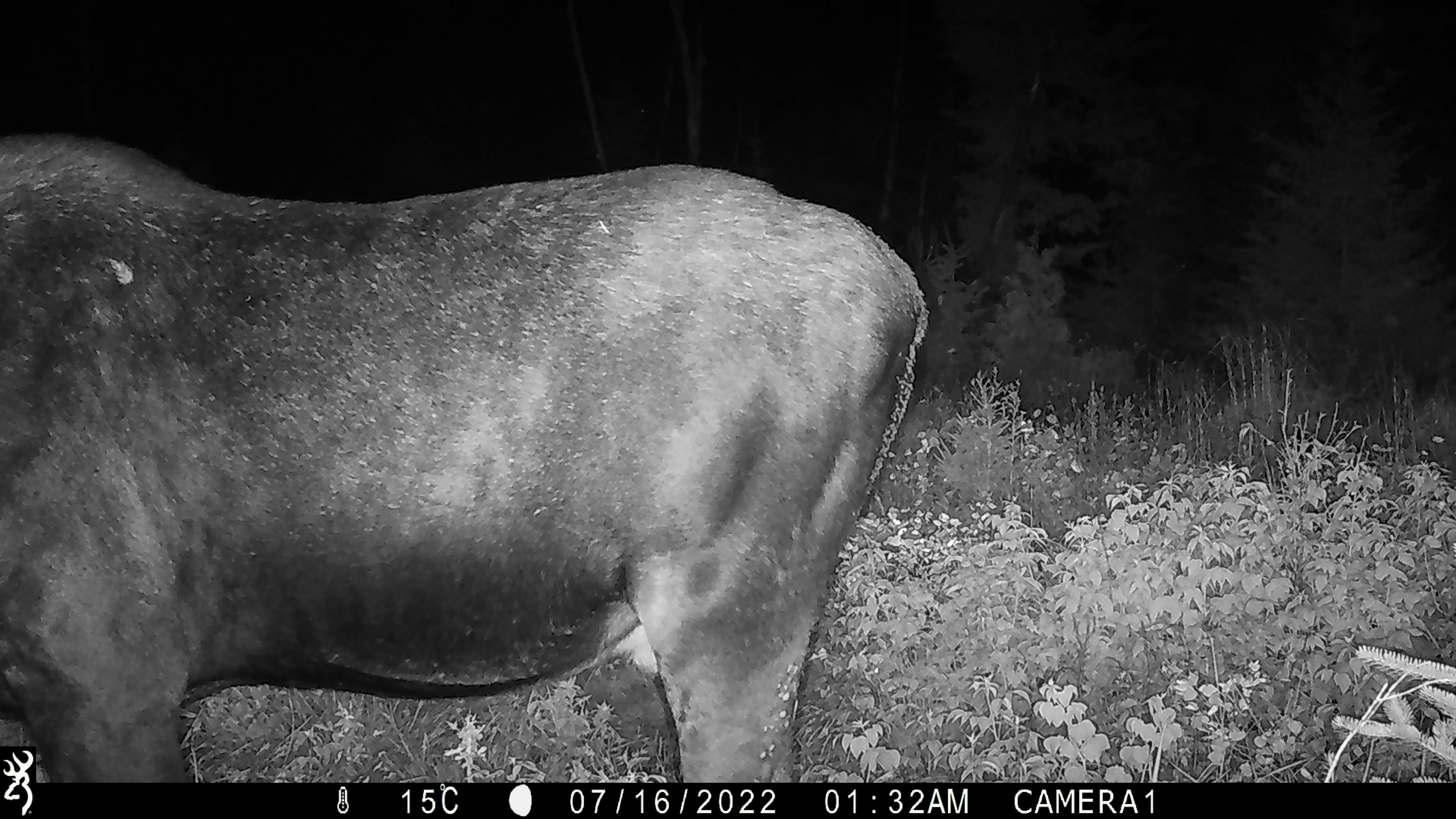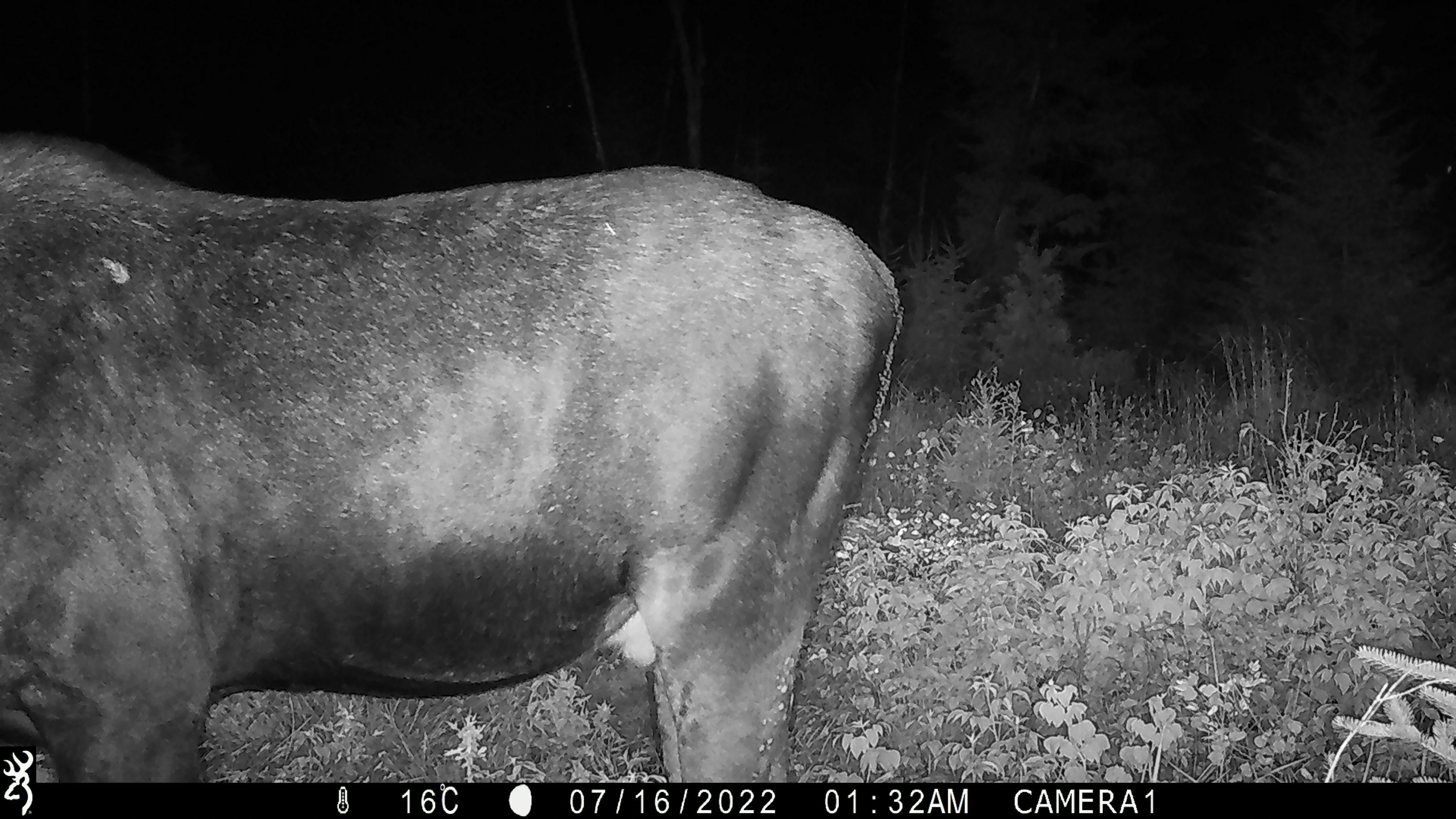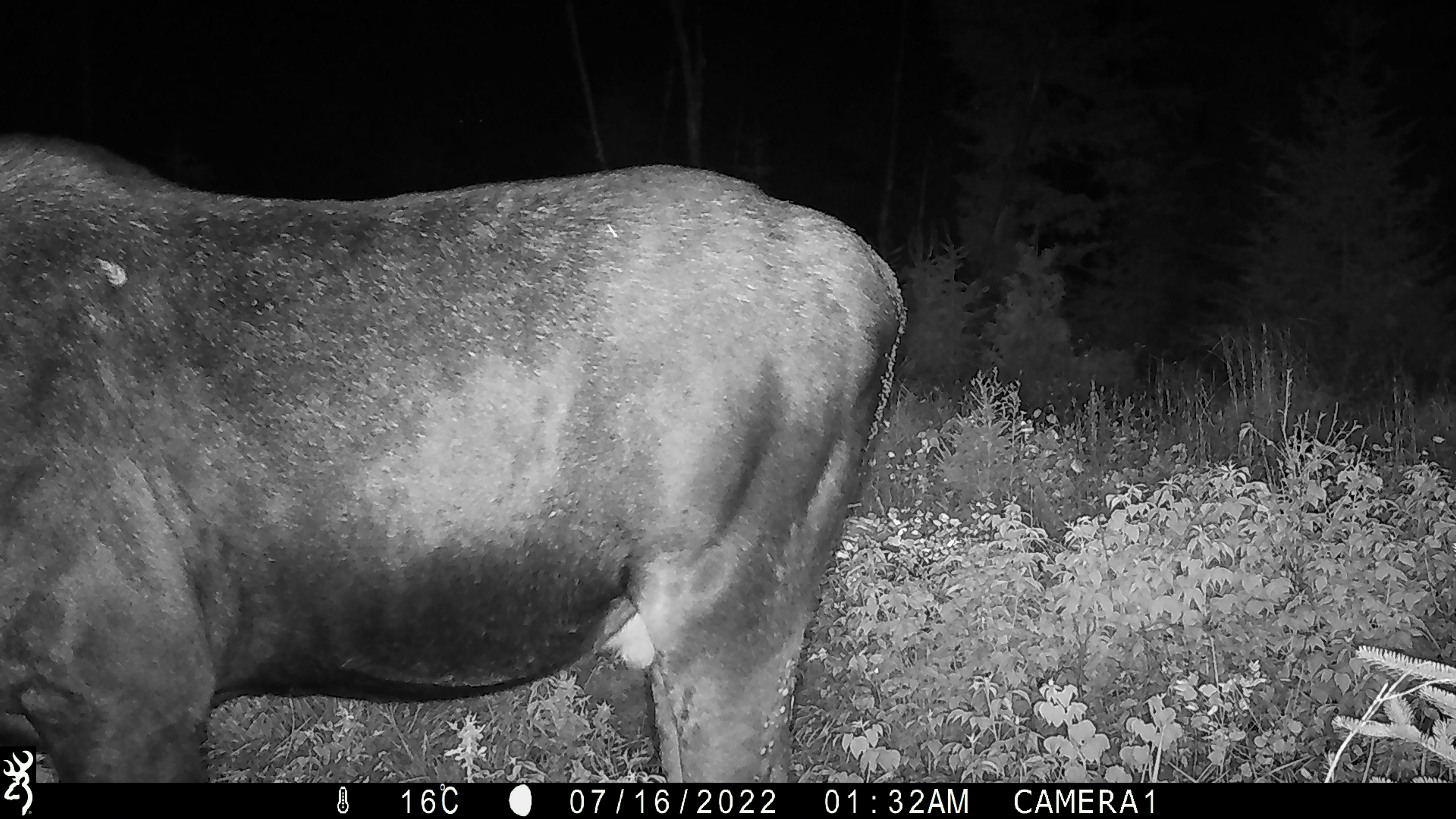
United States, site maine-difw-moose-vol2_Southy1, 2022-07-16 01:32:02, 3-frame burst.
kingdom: Animalia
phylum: Chordata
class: Mammalia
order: Artiodactyla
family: Cervidae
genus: Alces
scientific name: Alces alces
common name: moose